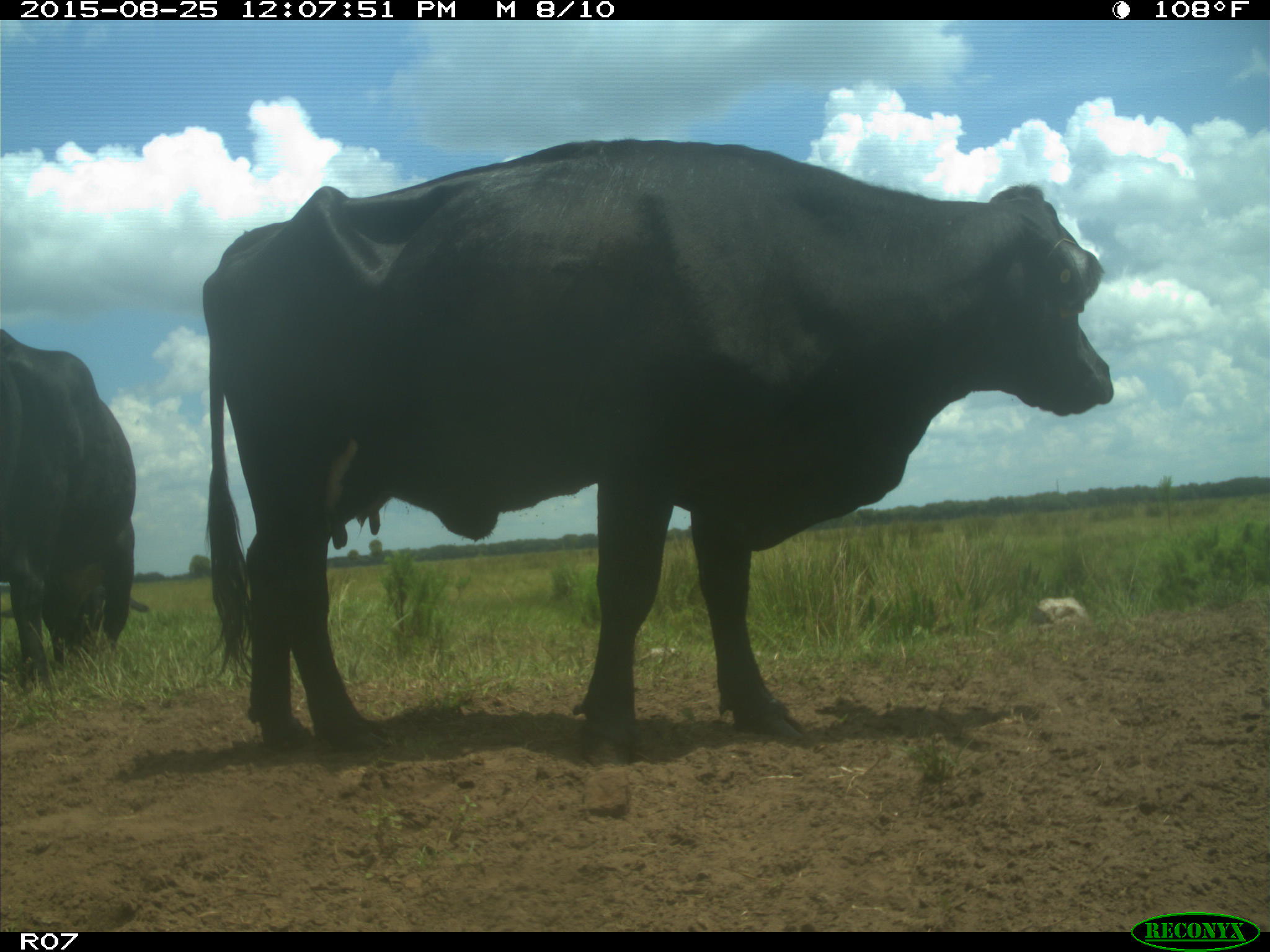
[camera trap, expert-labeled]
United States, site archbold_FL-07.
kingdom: Animalia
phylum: Chordata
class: Mammalia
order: Artiodactyla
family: Bovidae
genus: Bos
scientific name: Bos taurus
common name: domestic cow